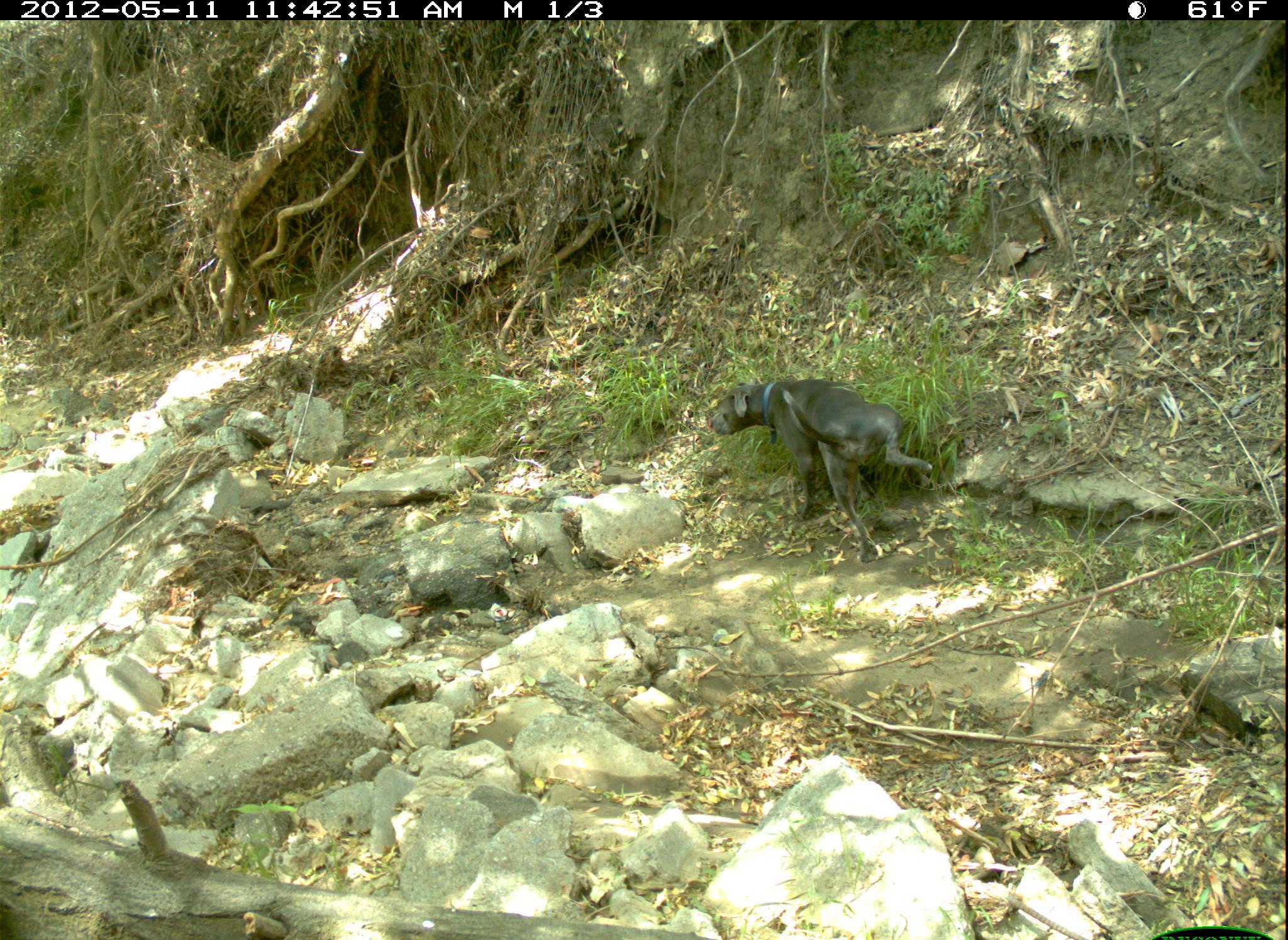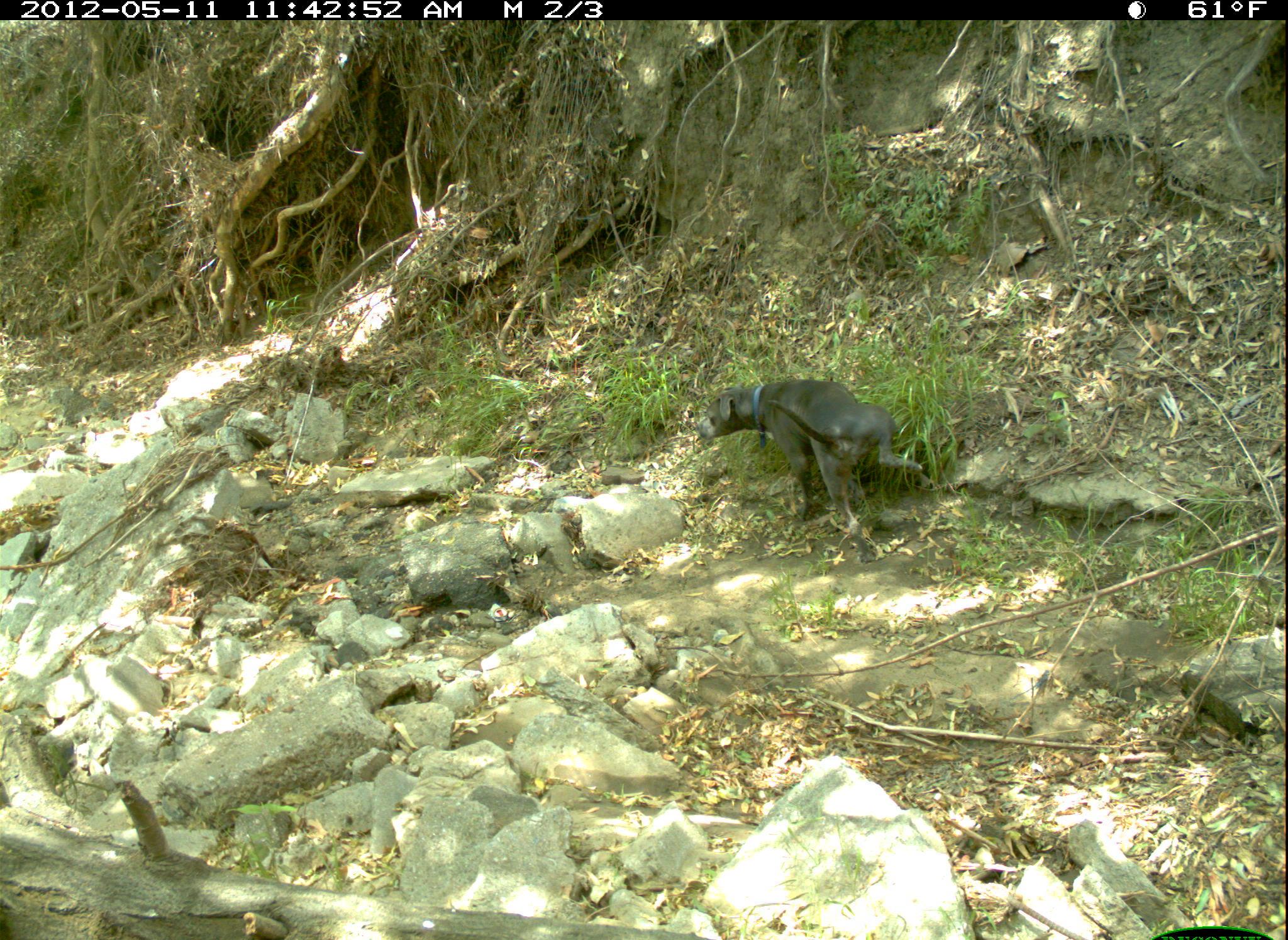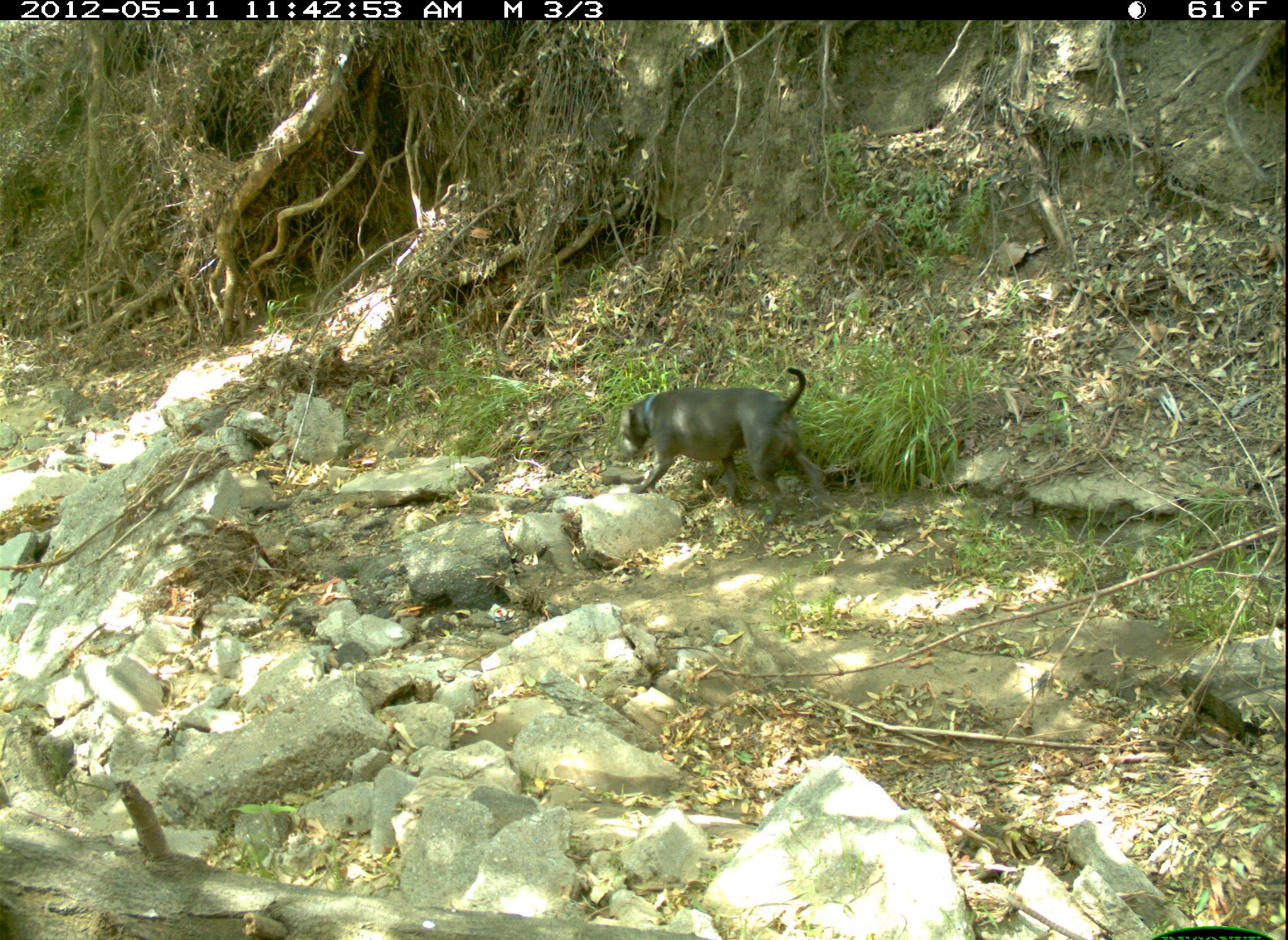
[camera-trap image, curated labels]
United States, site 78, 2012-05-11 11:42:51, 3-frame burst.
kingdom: Animalia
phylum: Chordata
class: Mammalia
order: Carnivora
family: Canidae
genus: Canis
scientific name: Canis familiaris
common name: domestic dog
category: dog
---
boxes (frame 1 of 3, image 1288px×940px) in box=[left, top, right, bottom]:
dog: box=[665, 346, 953, 540]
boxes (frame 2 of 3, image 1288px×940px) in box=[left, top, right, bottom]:
dog: box=[704, 317, 924, 556]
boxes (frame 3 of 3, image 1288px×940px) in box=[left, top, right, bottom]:
dog: box=[601, 341, 850, 527]